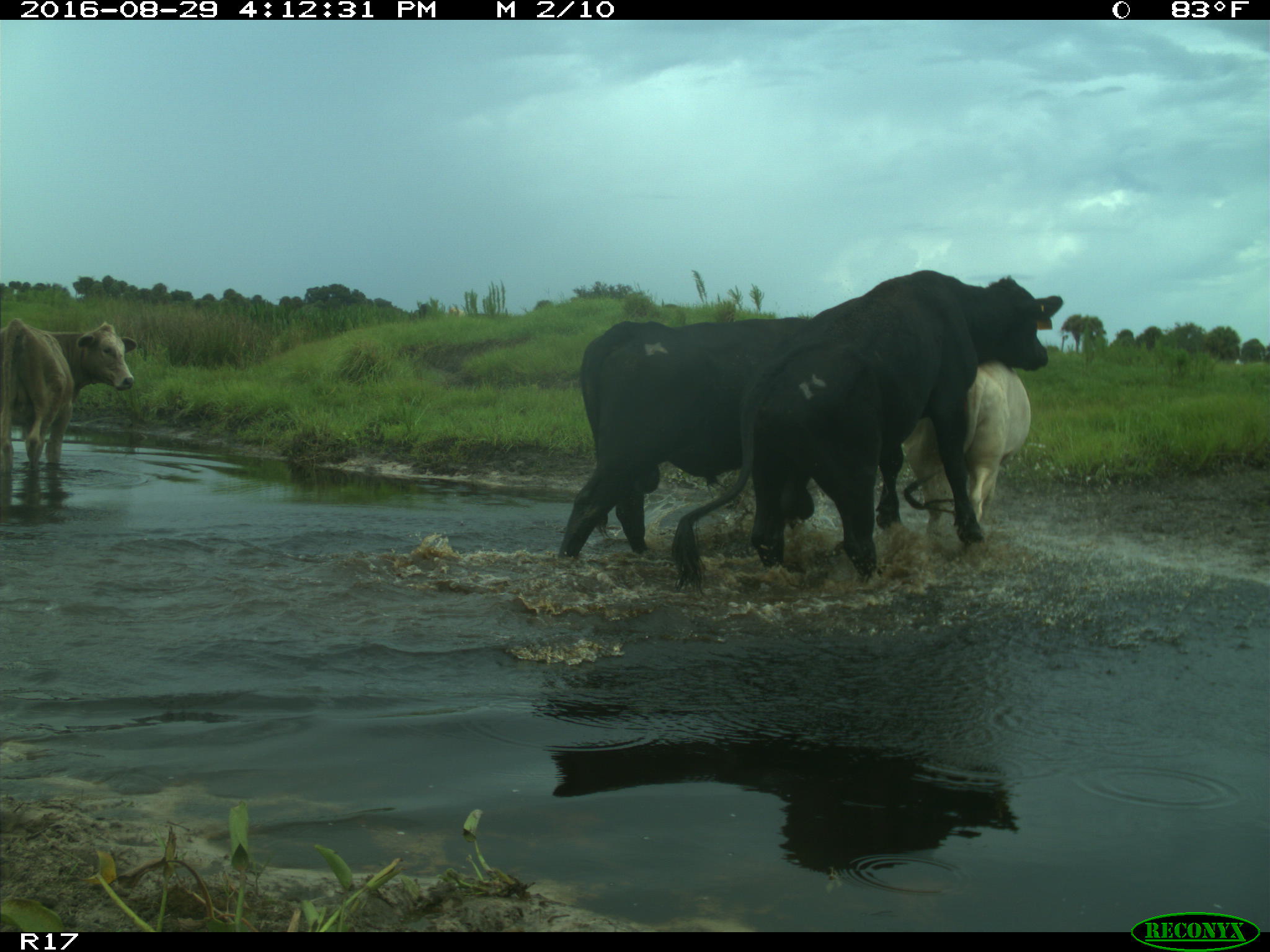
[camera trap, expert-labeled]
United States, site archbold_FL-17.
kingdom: Animalia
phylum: Chordata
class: Mammalia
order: Artiodactyla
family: Bovidae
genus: Bos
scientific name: Bos taurus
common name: domestic cow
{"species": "Bos taurus (domestic cow)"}